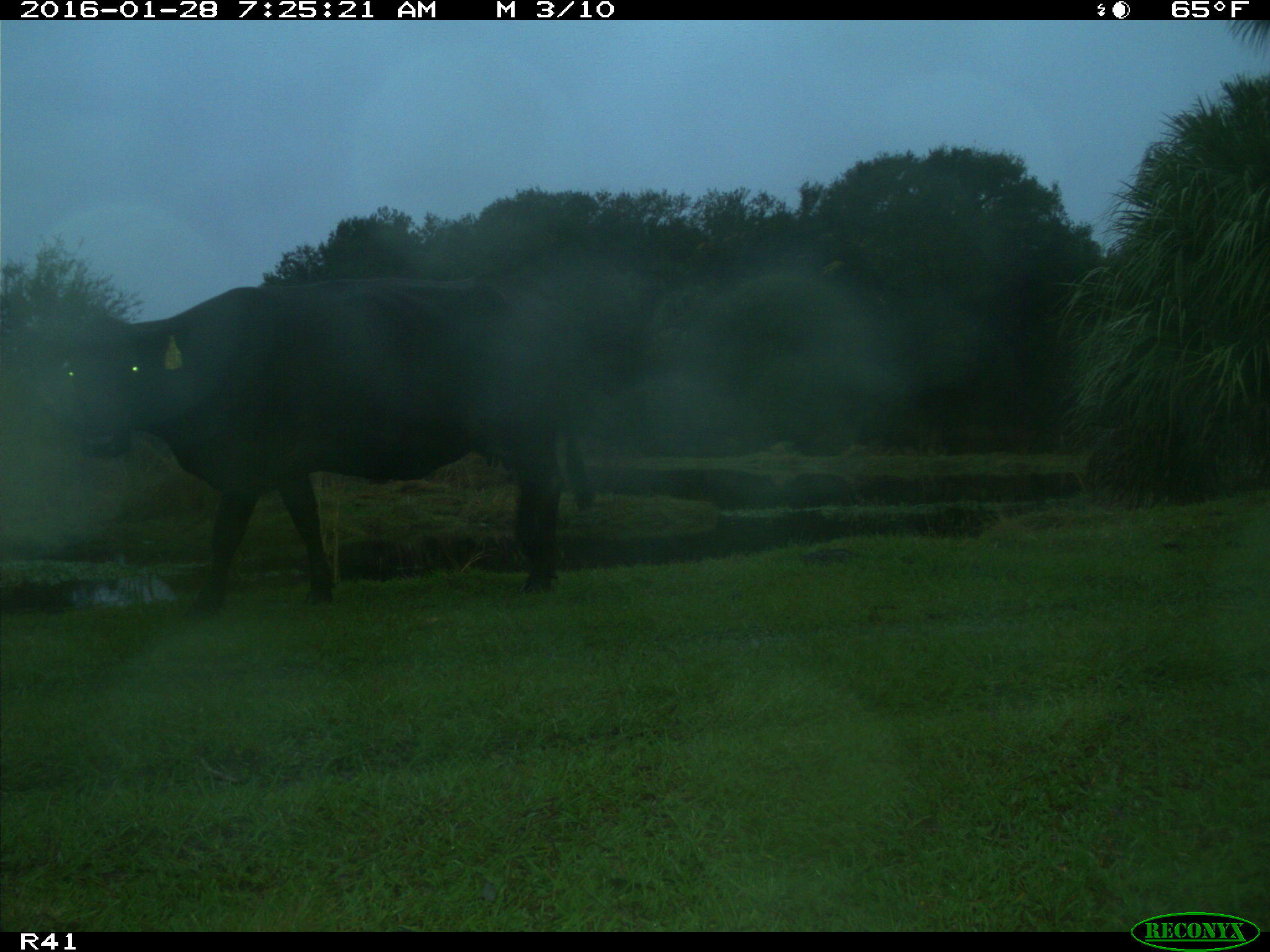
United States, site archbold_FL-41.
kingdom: Animalia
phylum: Chordata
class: Mammalia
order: Artiodactyla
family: Bovidae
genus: Bos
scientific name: Bos taurus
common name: domestic cow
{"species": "Bos taurus (domestic cow)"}